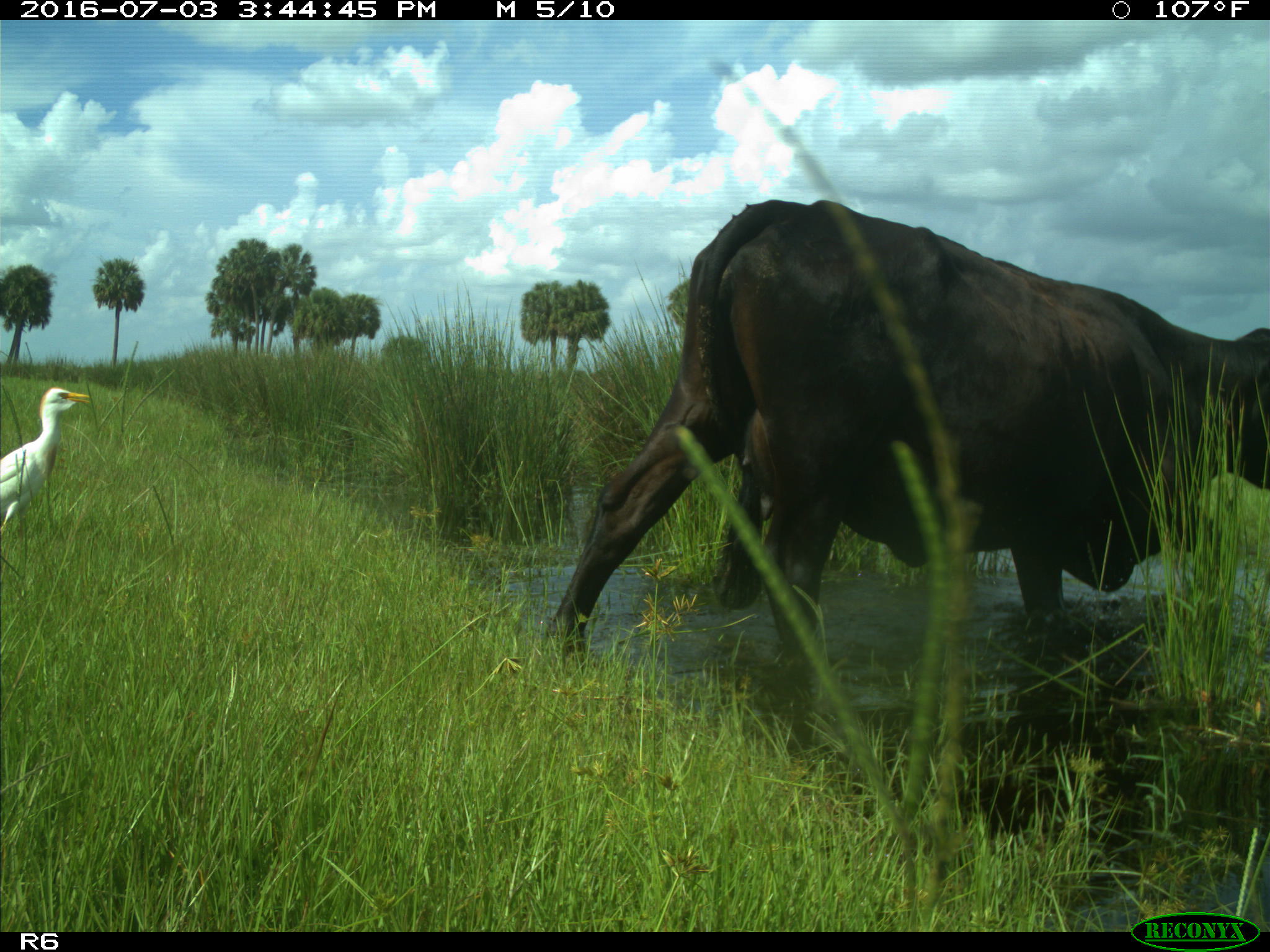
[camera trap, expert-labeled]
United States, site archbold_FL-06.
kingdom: Animalia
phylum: Chordata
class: Mammalia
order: Artiodactyla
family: Bovidae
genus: Bos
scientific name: Bos taurus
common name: domestic cow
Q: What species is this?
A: Bos taurus (domestic cow).